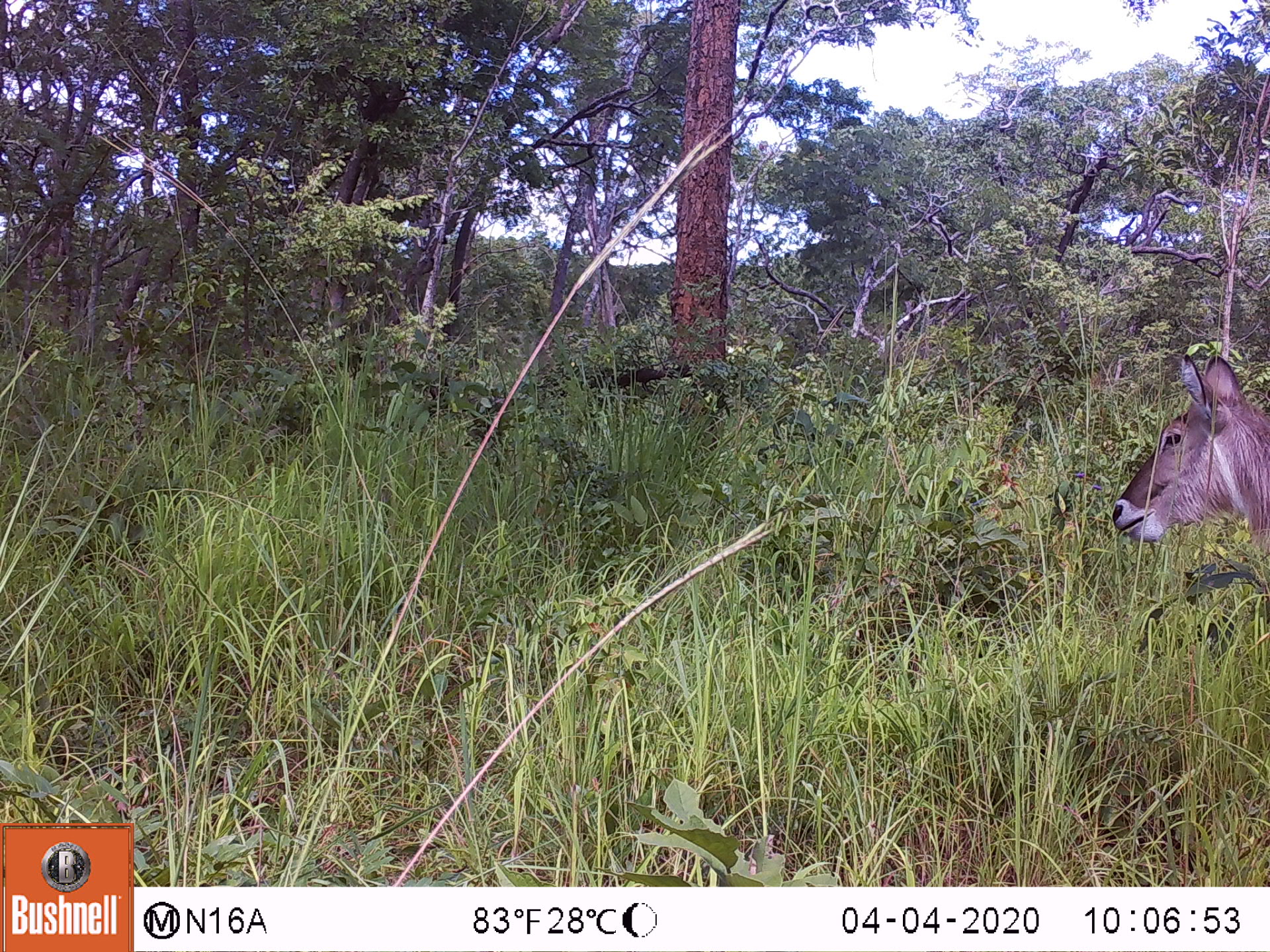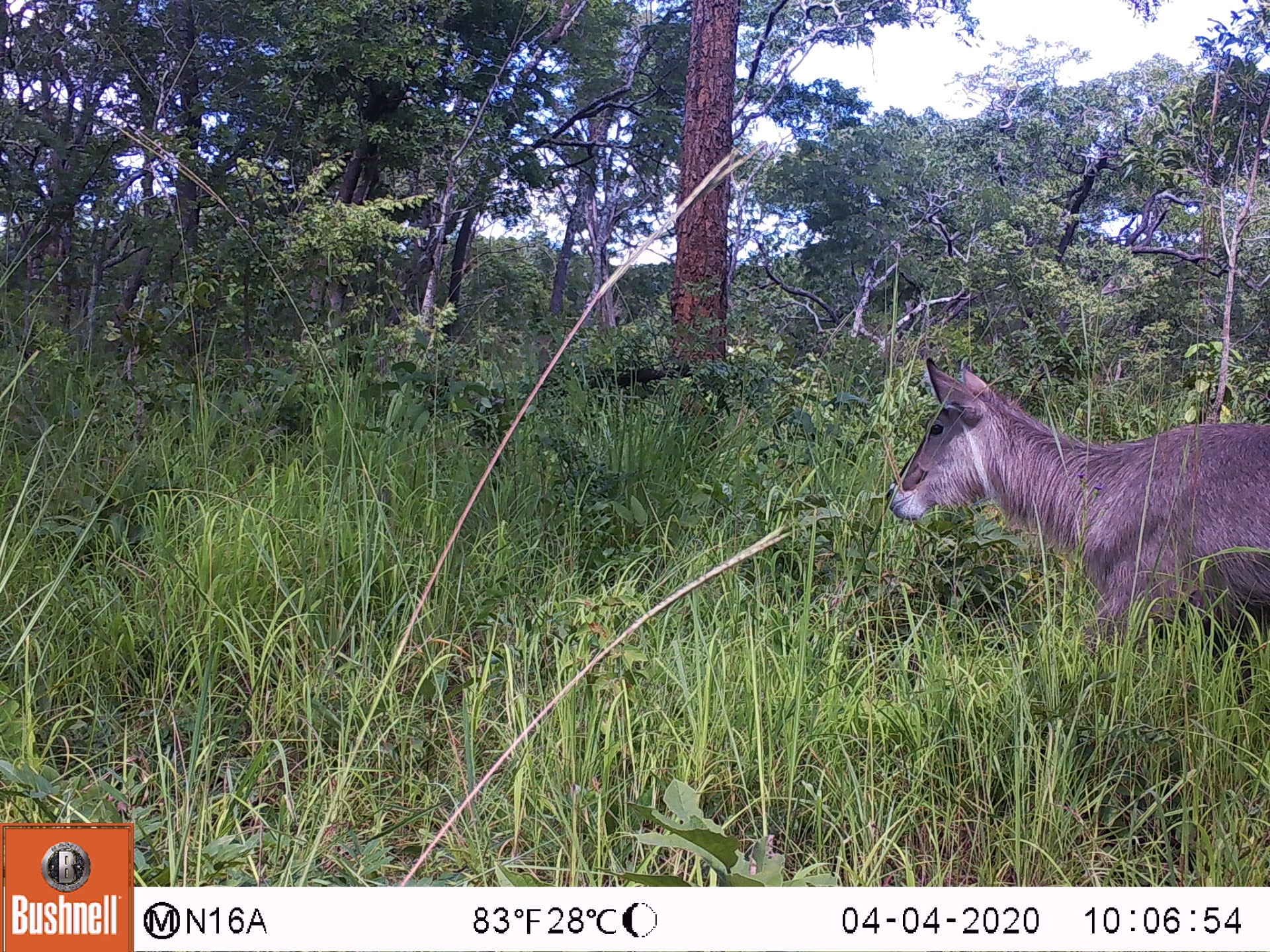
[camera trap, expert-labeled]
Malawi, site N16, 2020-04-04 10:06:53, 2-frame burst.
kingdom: Animalia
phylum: Chordata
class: Mammalia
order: Artiodactyla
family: Bovidae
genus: Kobus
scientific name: Kobus ellipsiprymnus ellipsiprymnus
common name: common waterbuck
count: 1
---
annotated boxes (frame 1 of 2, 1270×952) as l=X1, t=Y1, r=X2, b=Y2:
common waterbuck: l=1104, t=350, r=1262, b=549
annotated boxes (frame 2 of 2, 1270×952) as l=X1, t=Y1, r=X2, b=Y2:
common waterbuck: l=885, t=355, r=1262, b=683